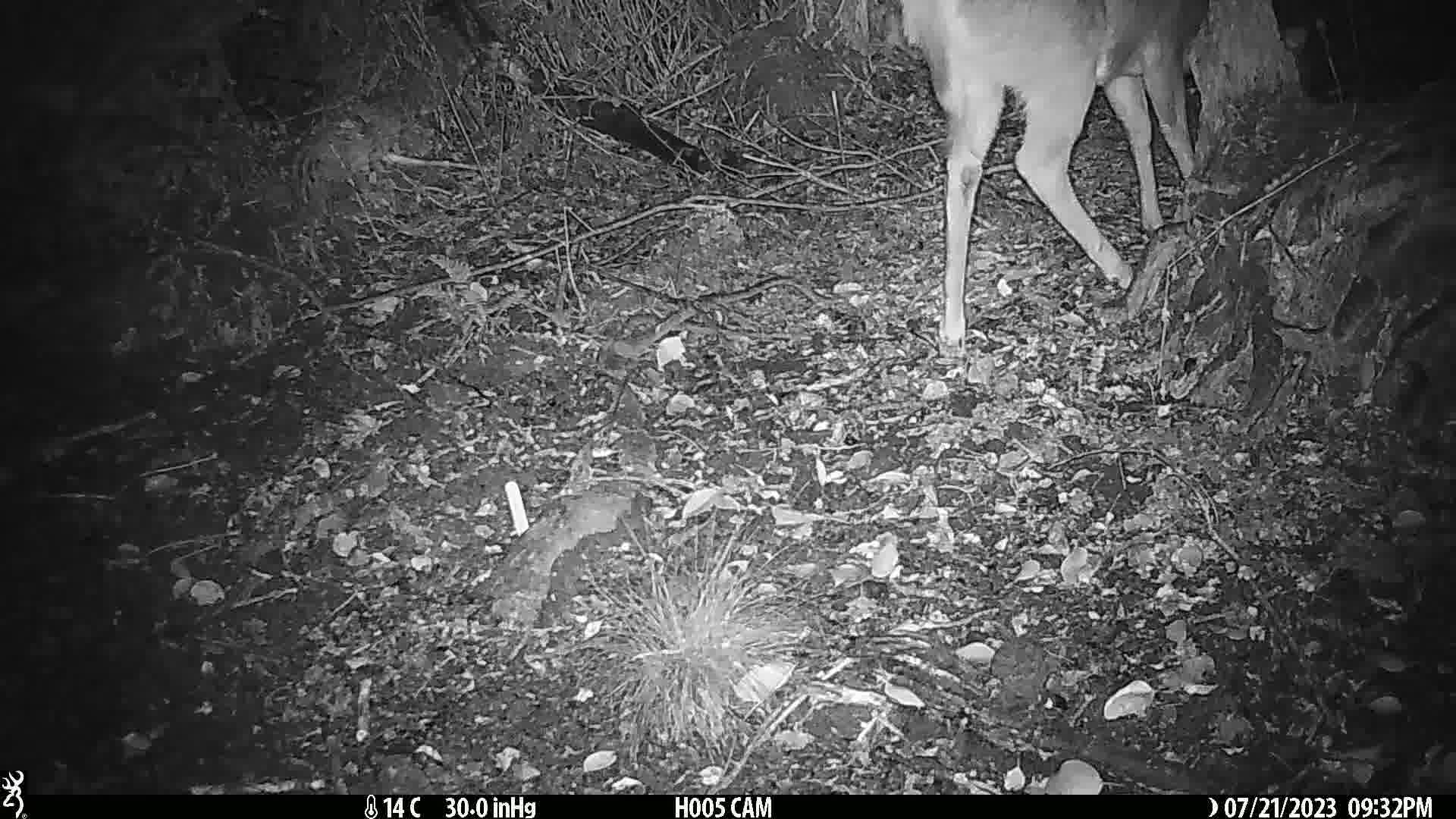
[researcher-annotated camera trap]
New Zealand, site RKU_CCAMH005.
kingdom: Animalia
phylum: Chordata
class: Mammalia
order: Artiodactyla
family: Cervidae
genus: Odocoileus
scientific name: Odocoileus virginianus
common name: white-tailed deer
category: white tailed deer